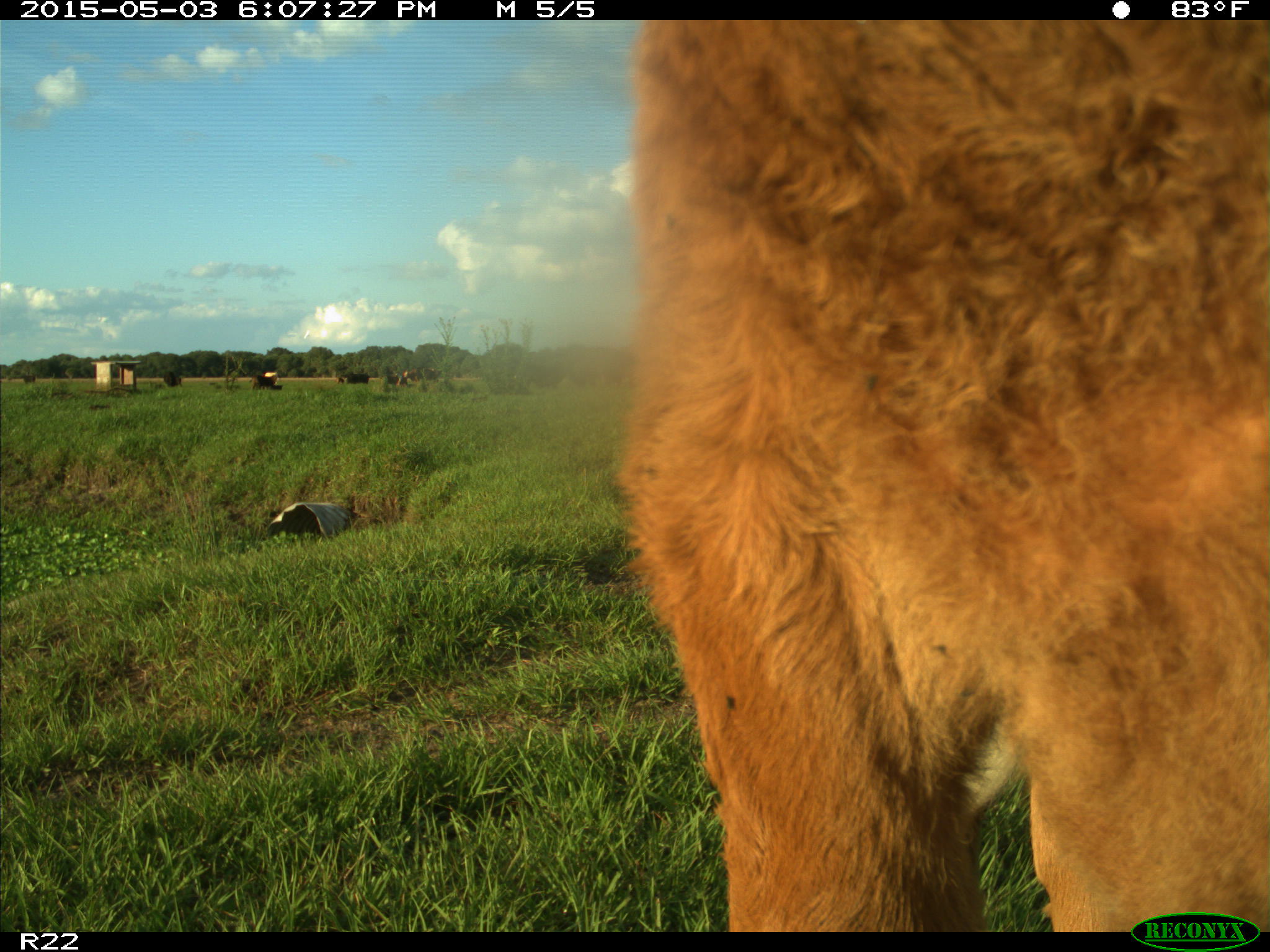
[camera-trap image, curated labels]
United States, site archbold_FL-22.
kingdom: Animalia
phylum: Chordata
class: Mammalia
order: Artiodactyla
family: Bovidae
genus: Bos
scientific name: Bos taurus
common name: domestic cow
Bos taurus (domestic cow).